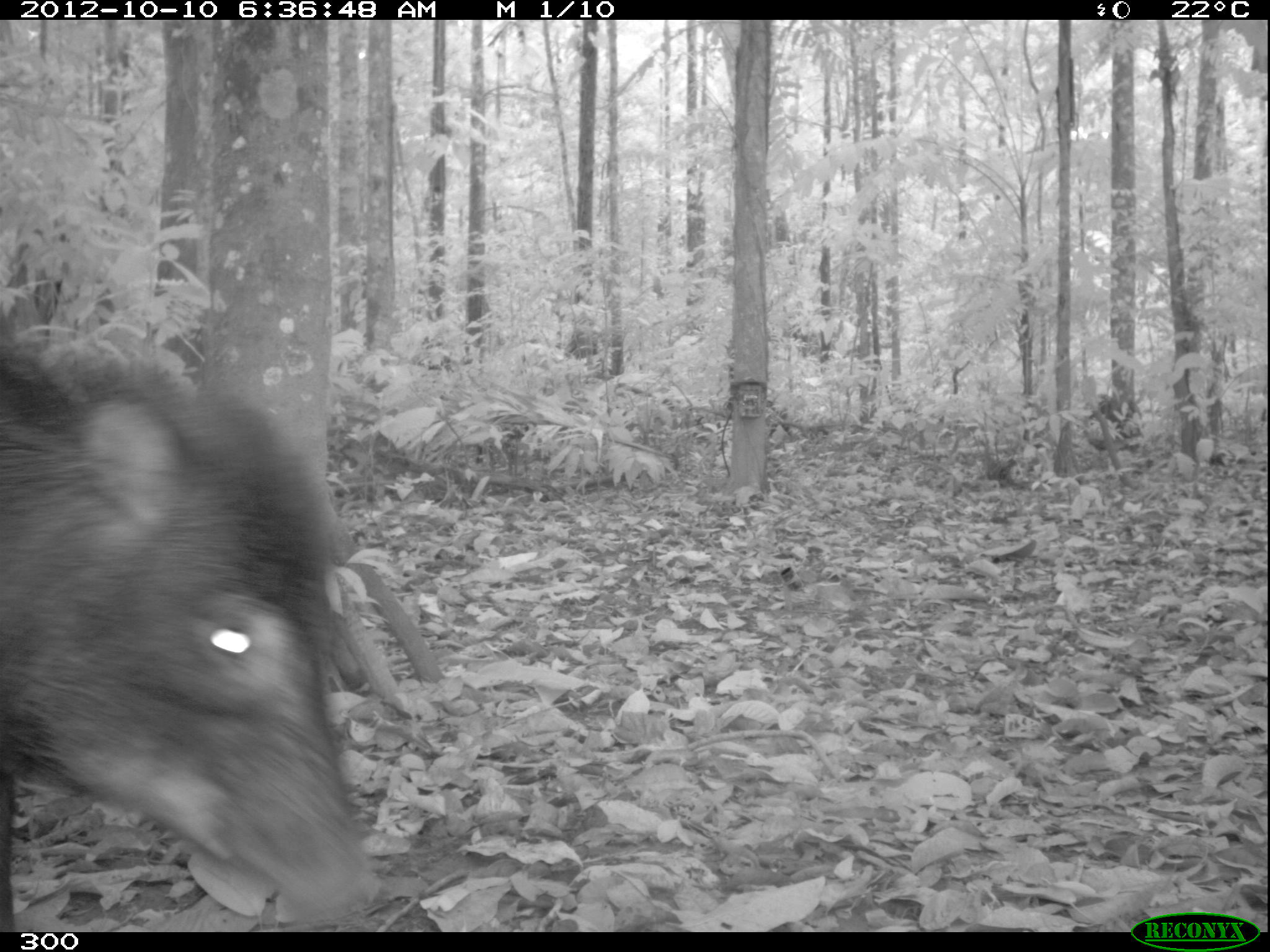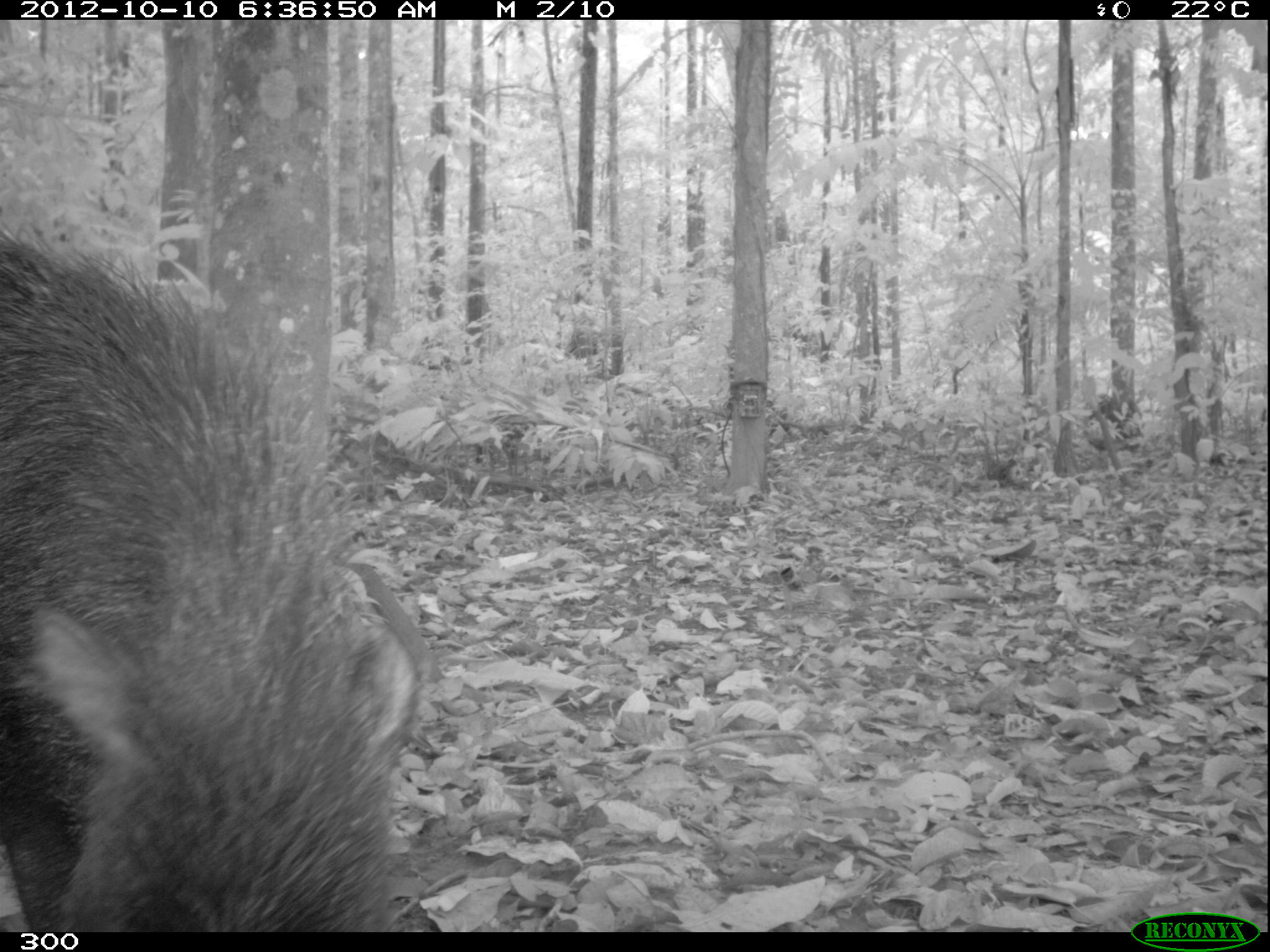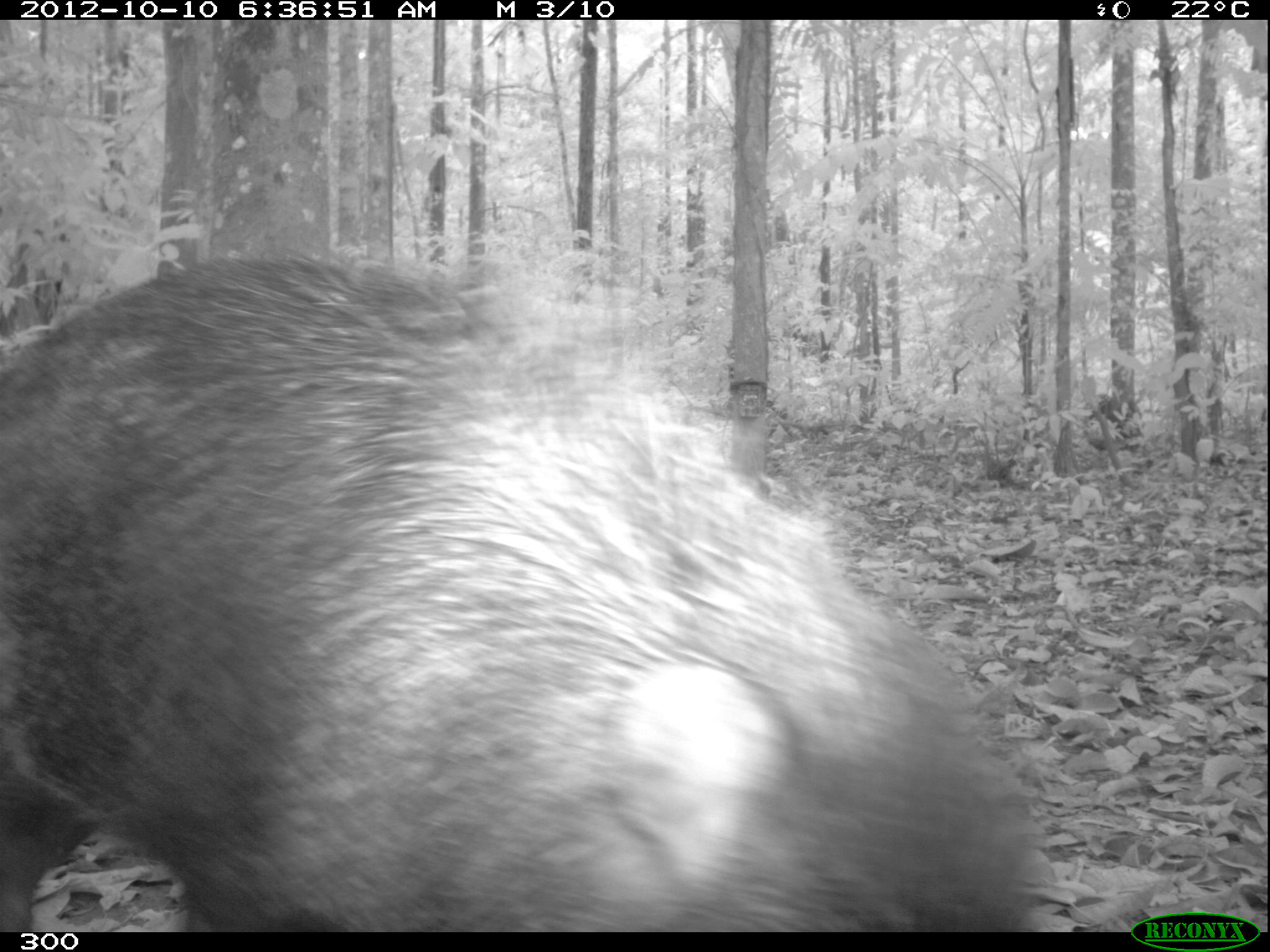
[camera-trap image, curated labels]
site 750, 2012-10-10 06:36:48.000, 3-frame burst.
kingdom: Animalia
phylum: Chordata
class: Mammalia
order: Artiodactyla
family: Tayassuidae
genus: Tayassu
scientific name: Tayassu pecari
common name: white-lipped peccary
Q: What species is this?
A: Tayassu pecari (white-lipped peccary).